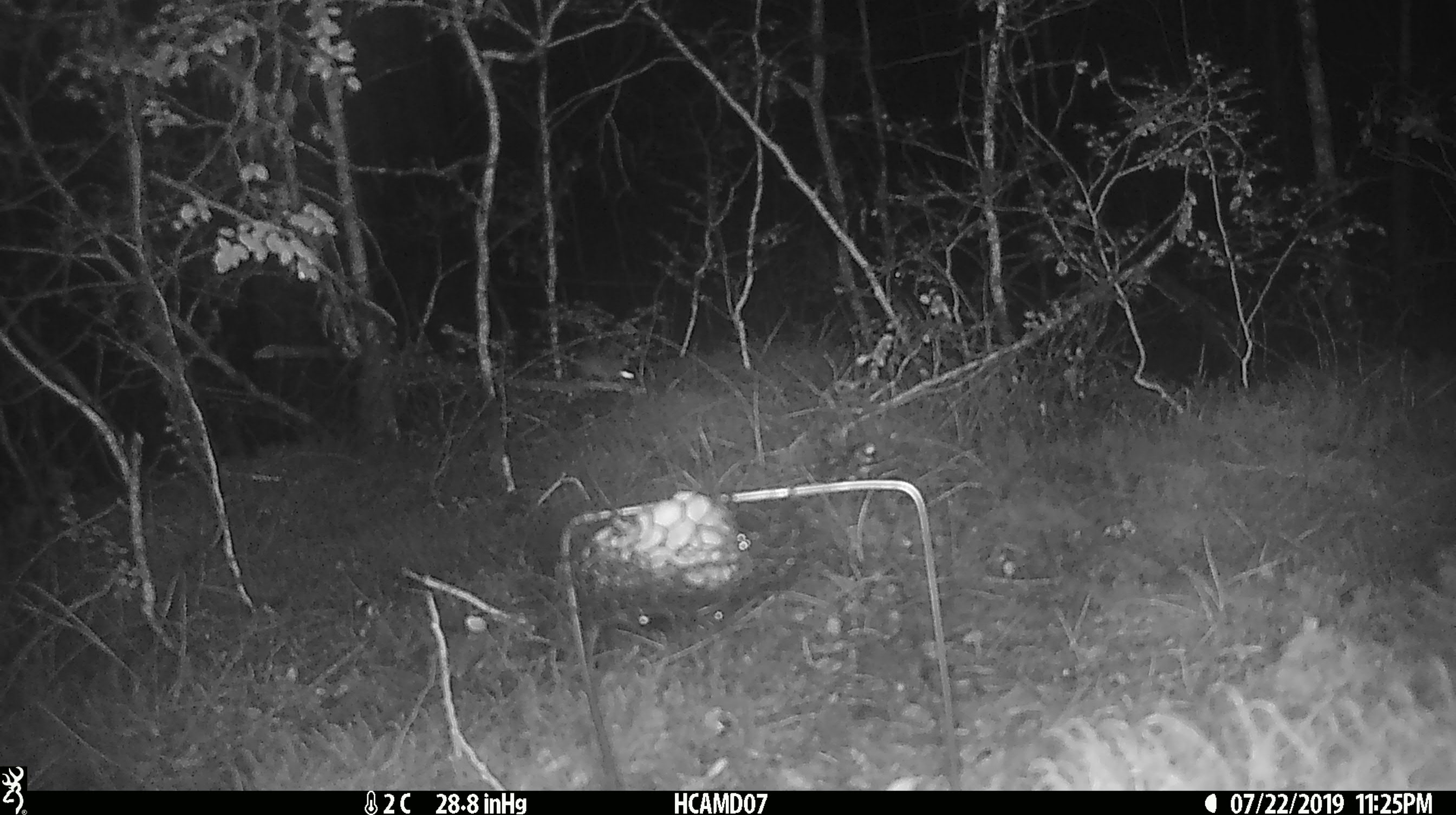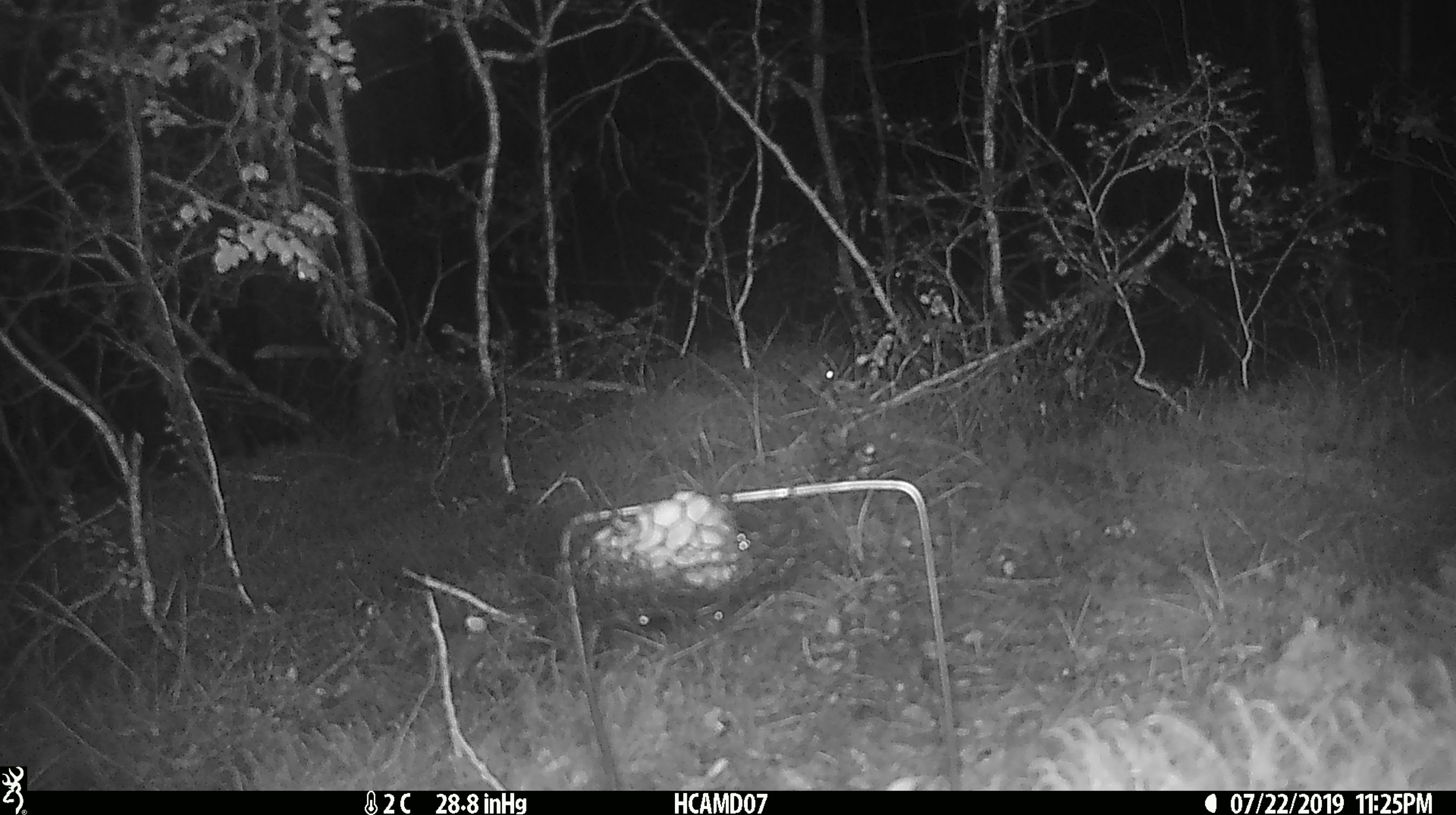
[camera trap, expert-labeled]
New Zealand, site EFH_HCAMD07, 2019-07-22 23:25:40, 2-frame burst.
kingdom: Animalia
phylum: Chordata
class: Mammalia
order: Rodentia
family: Muridae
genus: Mus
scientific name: Mus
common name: mouse